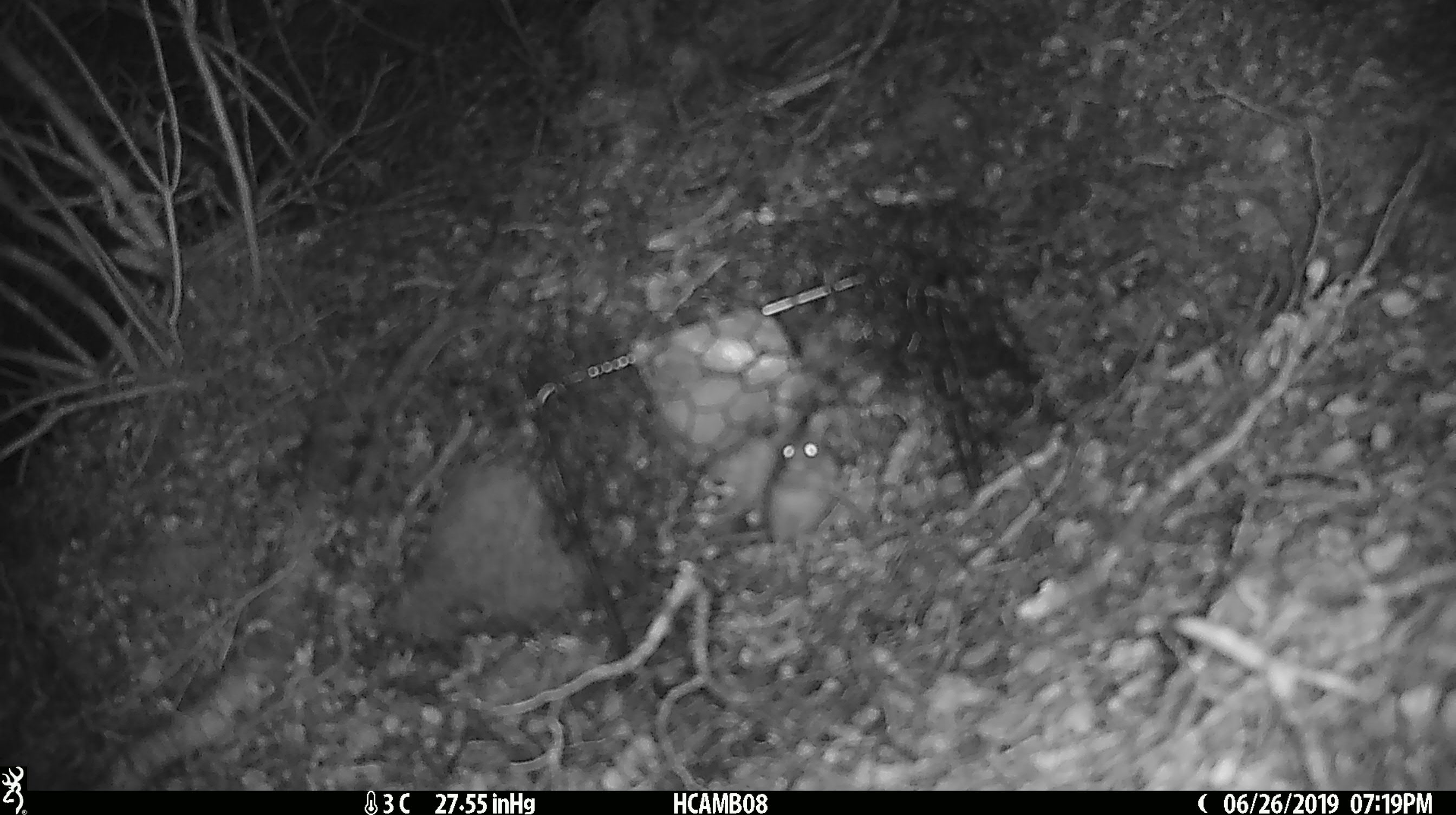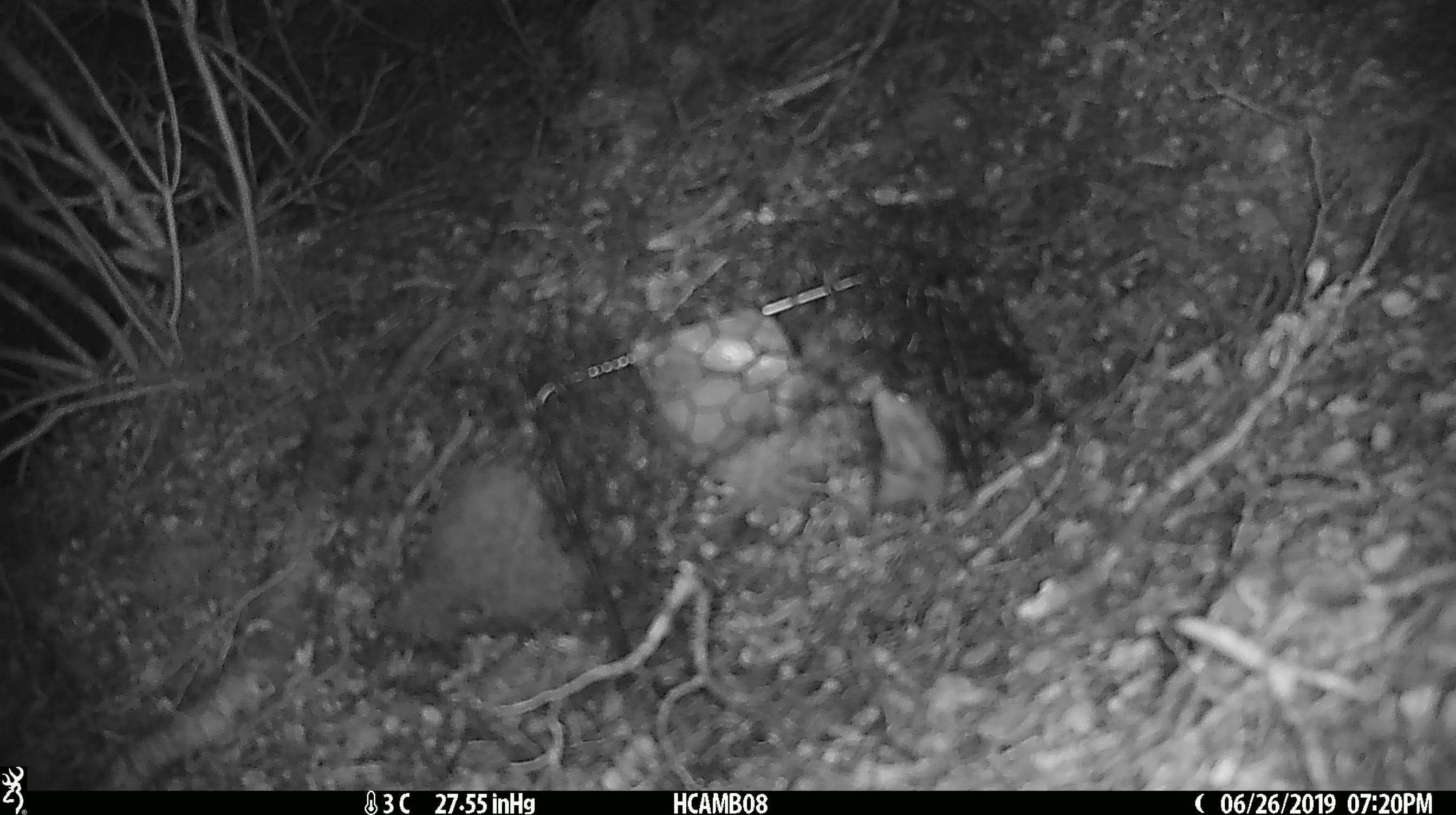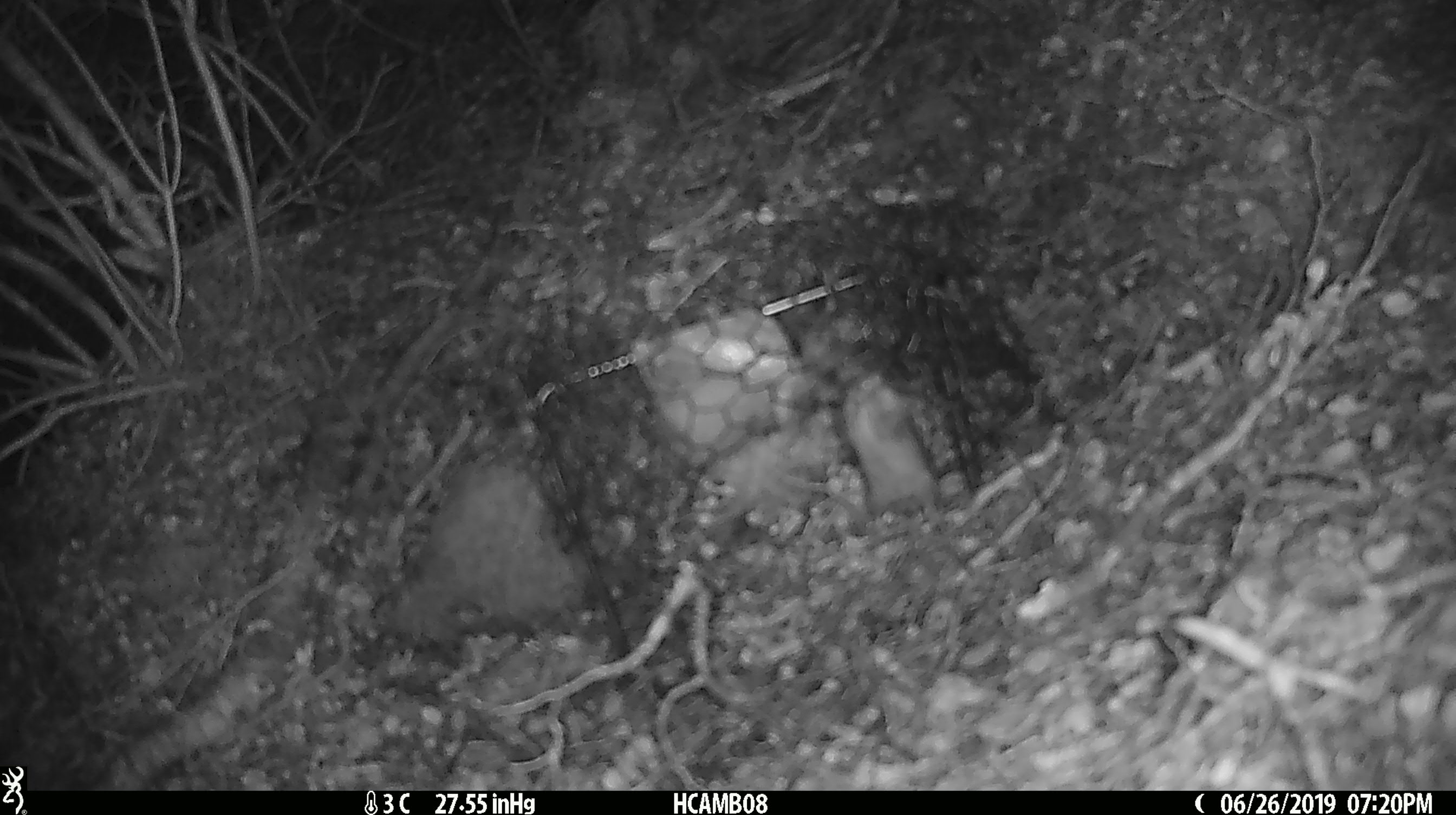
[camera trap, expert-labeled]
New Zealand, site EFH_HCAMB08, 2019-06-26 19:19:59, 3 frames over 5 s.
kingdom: Animalia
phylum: Chordata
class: Mammalia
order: Rodentia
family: Muridae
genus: Mus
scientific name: Mus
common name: mouse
Mouse (Mus).